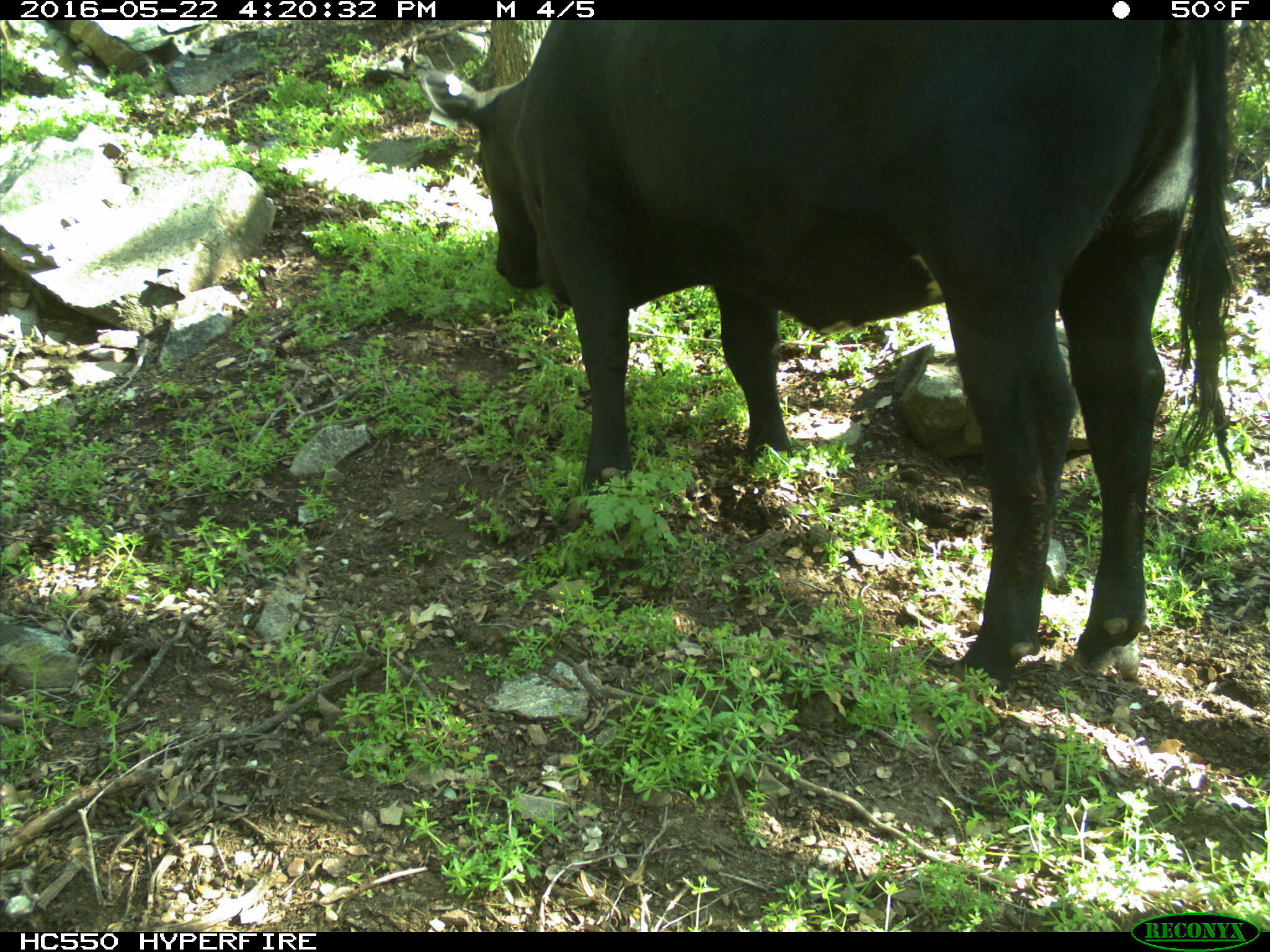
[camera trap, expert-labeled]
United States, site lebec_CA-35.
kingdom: Animalia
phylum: Chordata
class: Mammalia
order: Artiodactyla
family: Bovidae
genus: Bos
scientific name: Bos taurus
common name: domestic cow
Bos taurus (domestic cow).